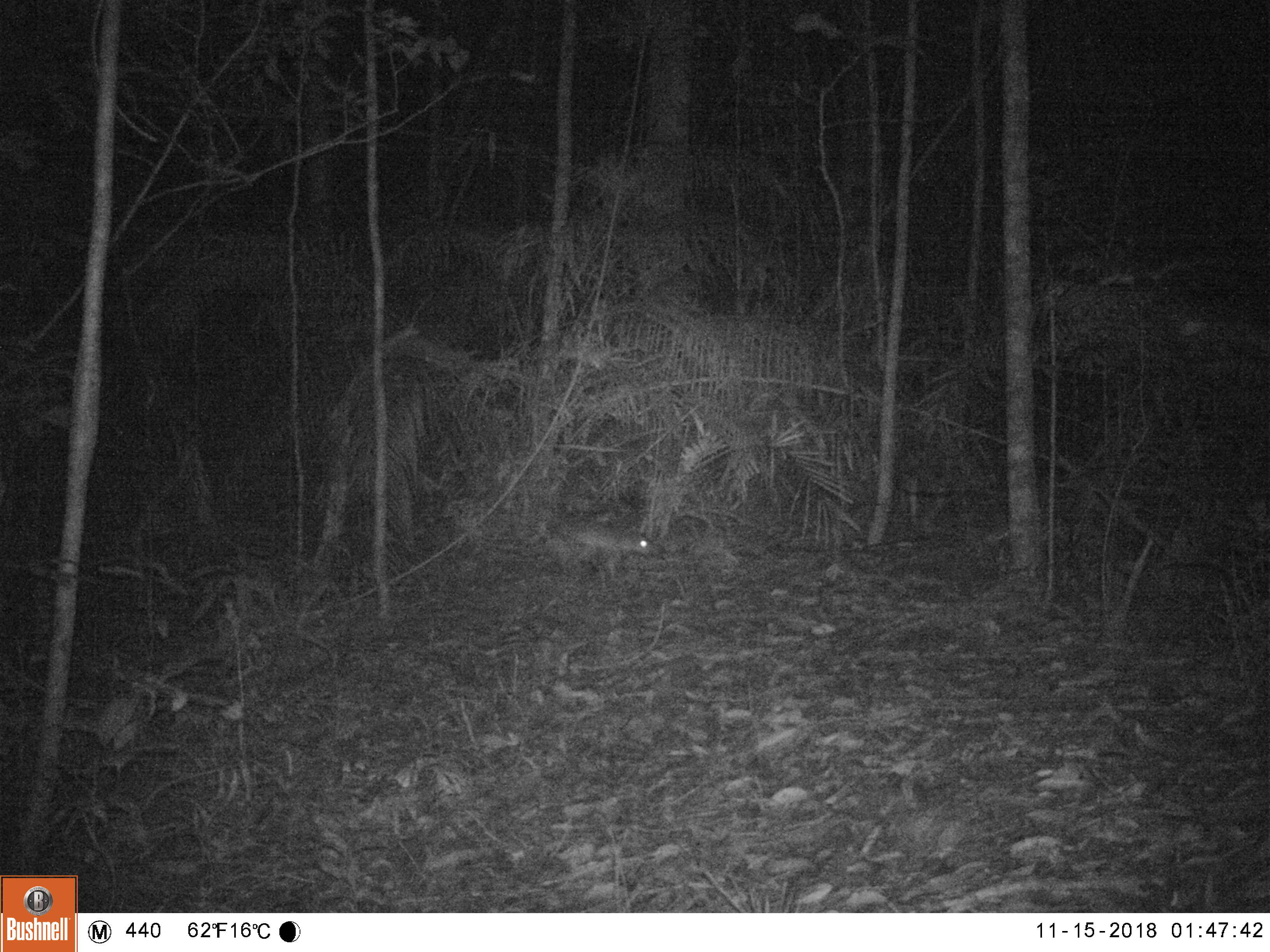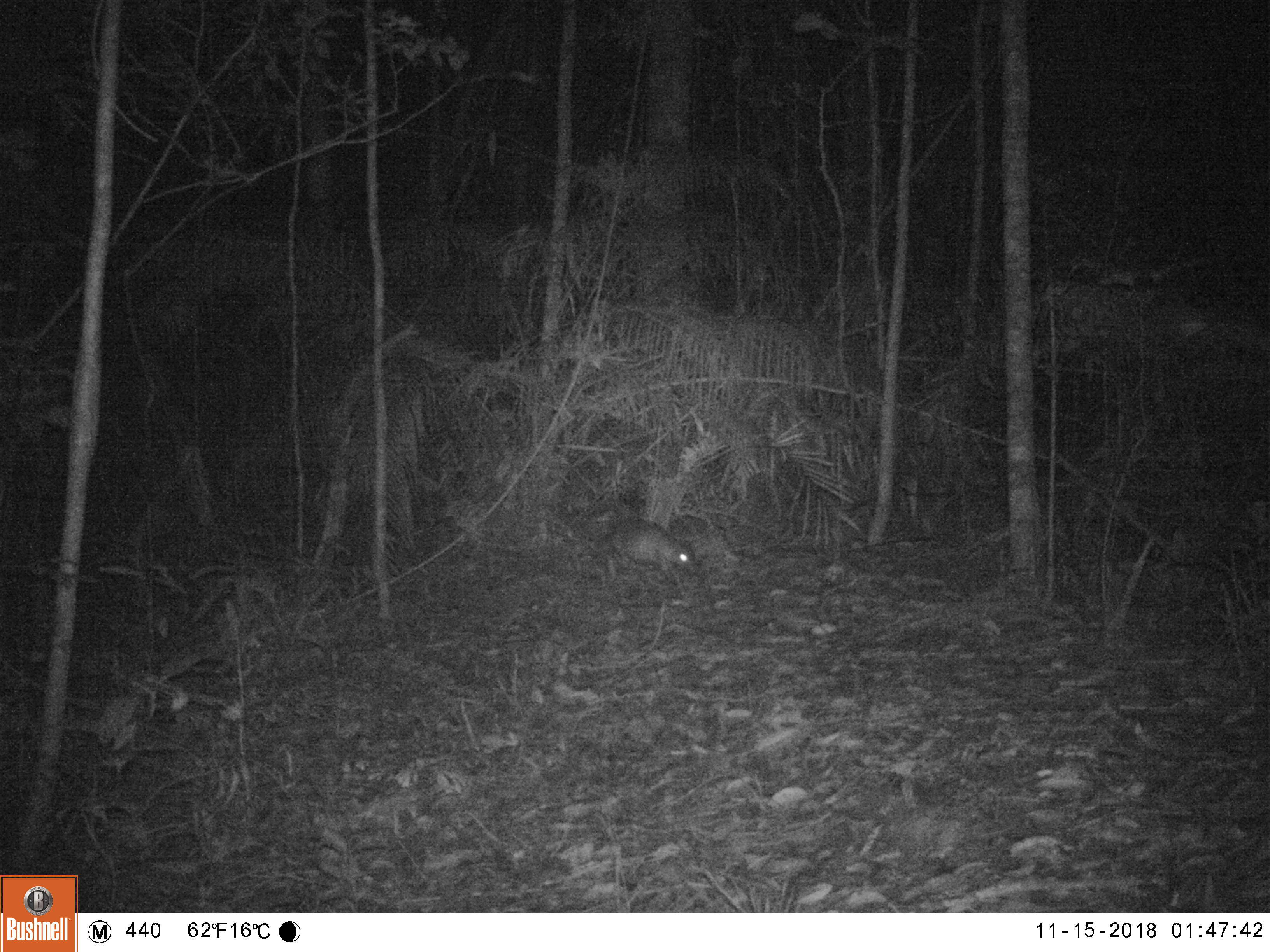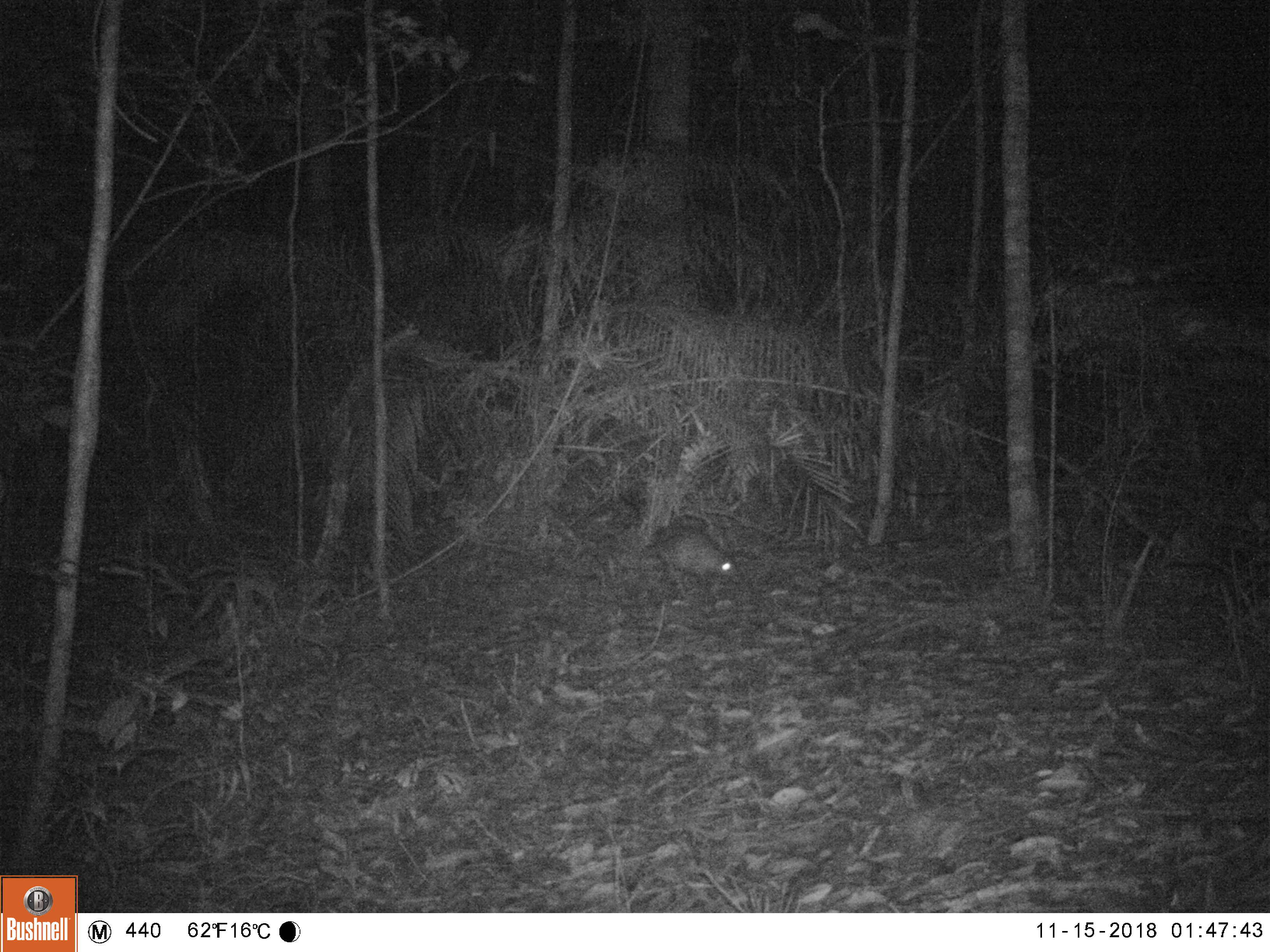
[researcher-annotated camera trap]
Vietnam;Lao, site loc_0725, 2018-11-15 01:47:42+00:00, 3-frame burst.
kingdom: Animalia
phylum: Chordata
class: Mammalia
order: Rodentia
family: Hystricidae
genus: Atherurus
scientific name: Atherurus macrourus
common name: asiatic brush-tailed porcupine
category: asiatic brush tailed porcupine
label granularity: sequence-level